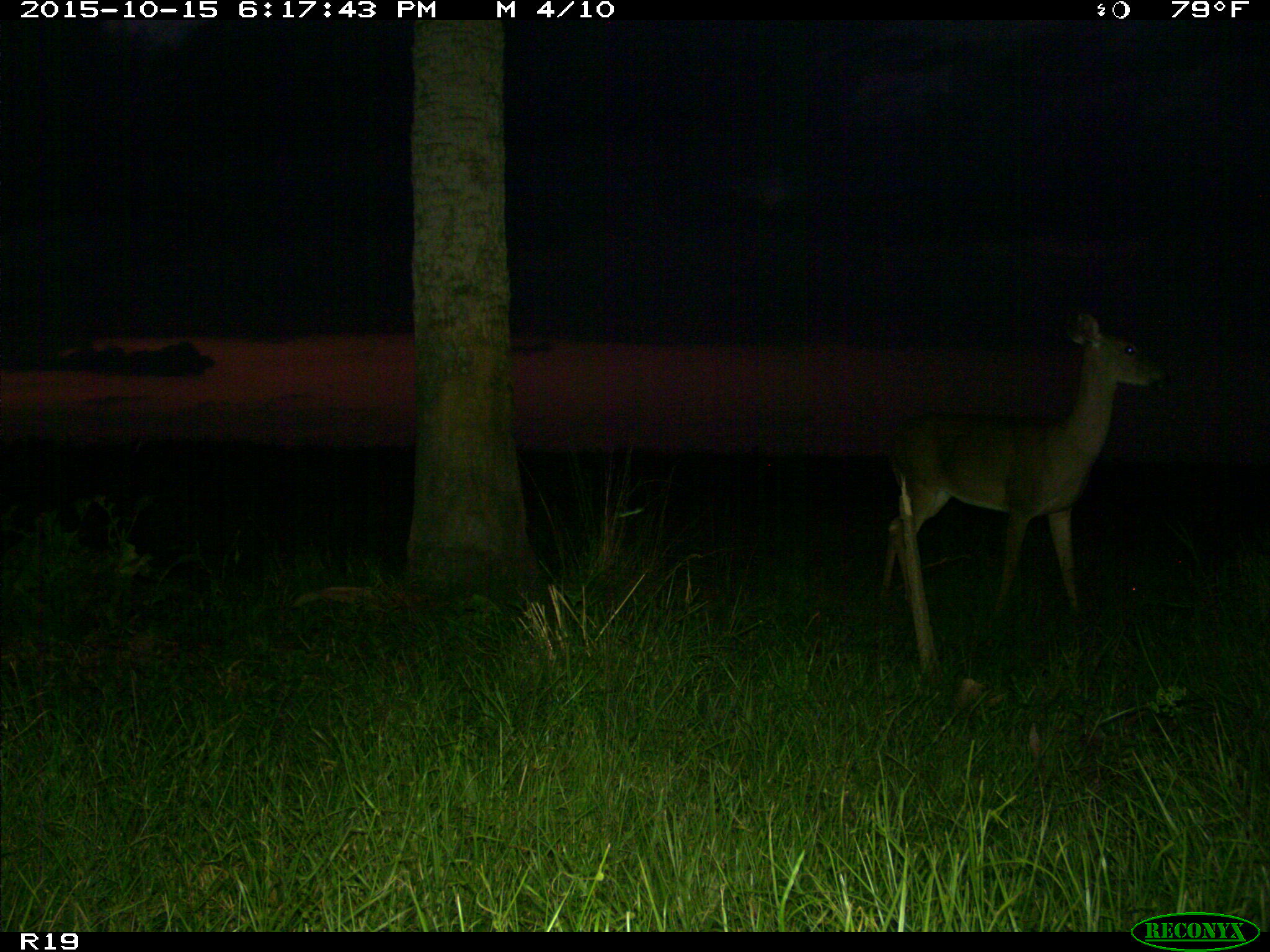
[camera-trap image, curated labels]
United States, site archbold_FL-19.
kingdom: Animalia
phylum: Chordata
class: Mammalia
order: Artiodactyla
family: Cervidae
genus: Odocoileus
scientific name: Odocoileus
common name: deer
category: unidentified deer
Unidentified deer (deer) (Odocoileus).